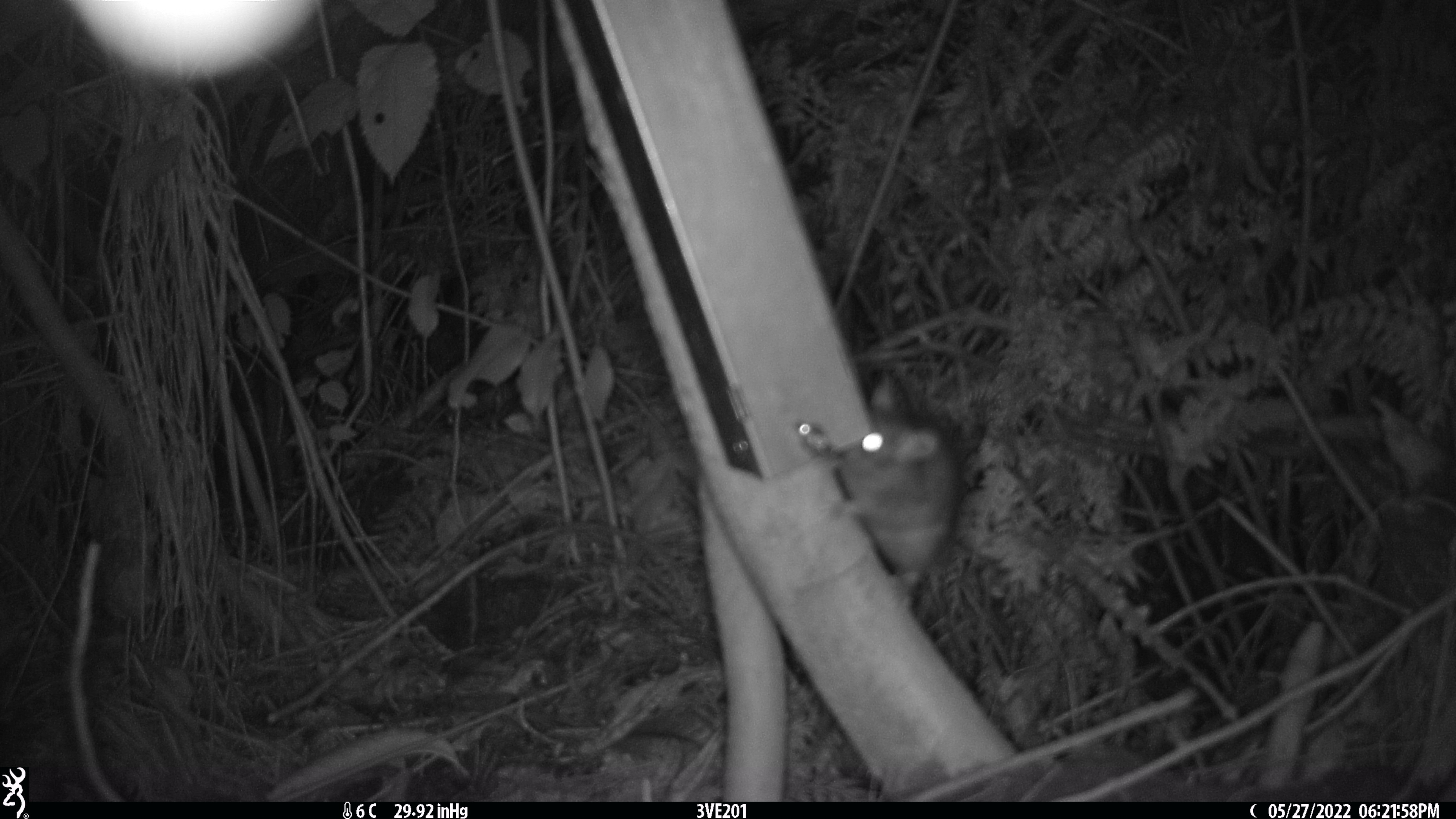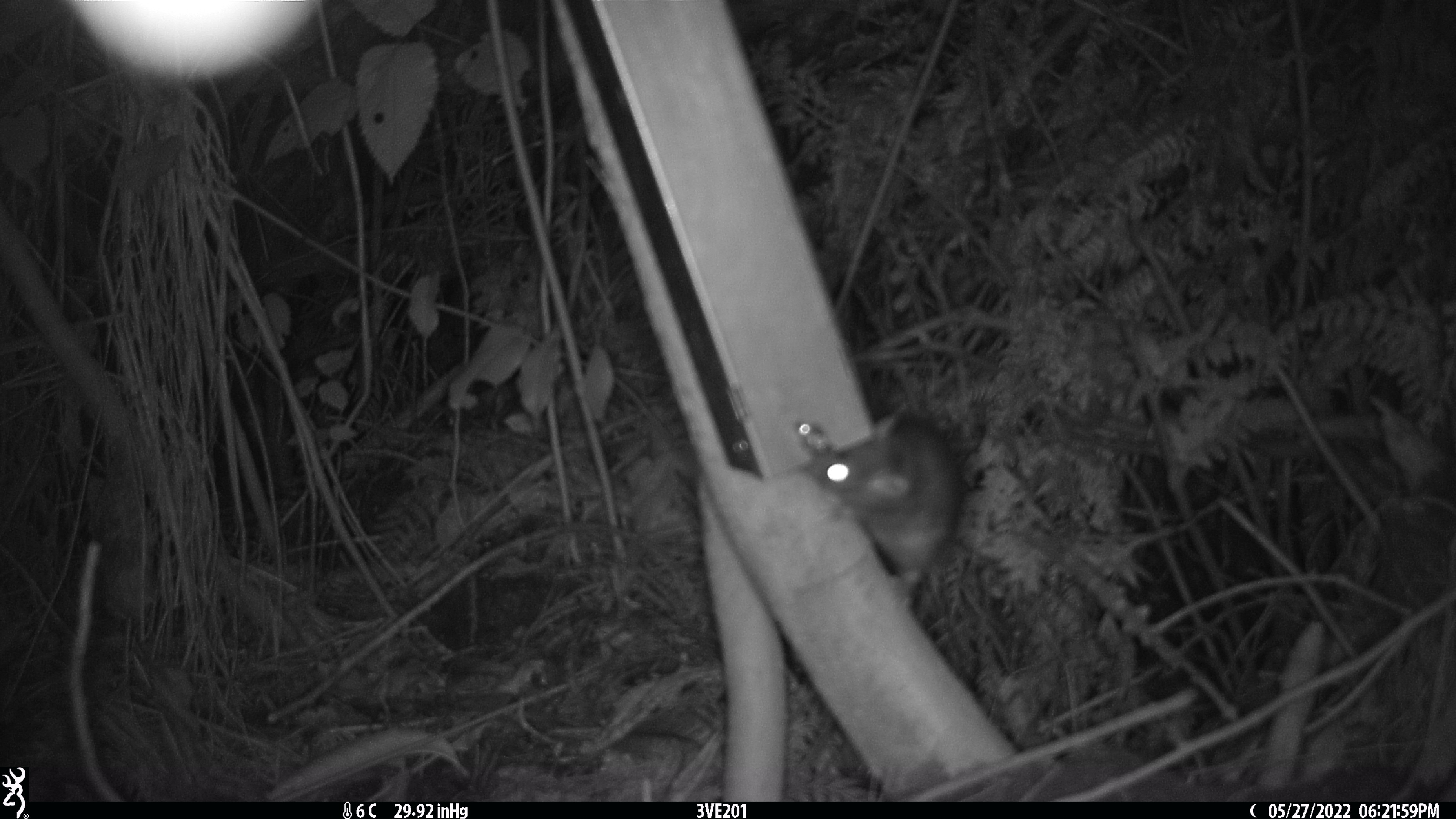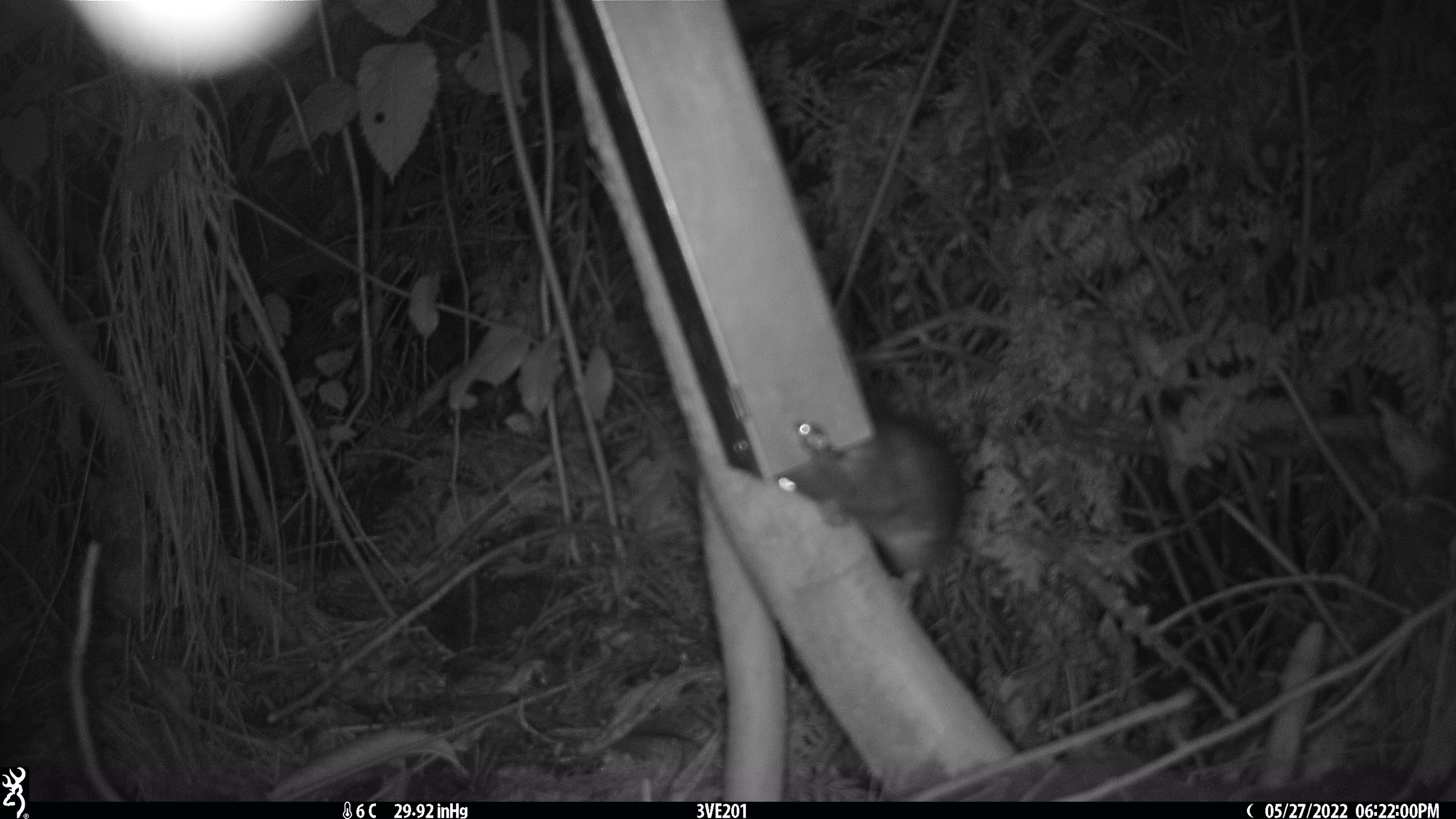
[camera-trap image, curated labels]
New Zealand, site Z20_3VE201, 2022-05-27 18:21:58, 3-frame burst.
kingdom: Animalia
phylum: Chordata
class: Mammalia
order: Rodentia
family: Muridae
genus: Rattus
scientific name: Rattus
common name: rat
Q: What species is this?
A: Rat (Rattus).